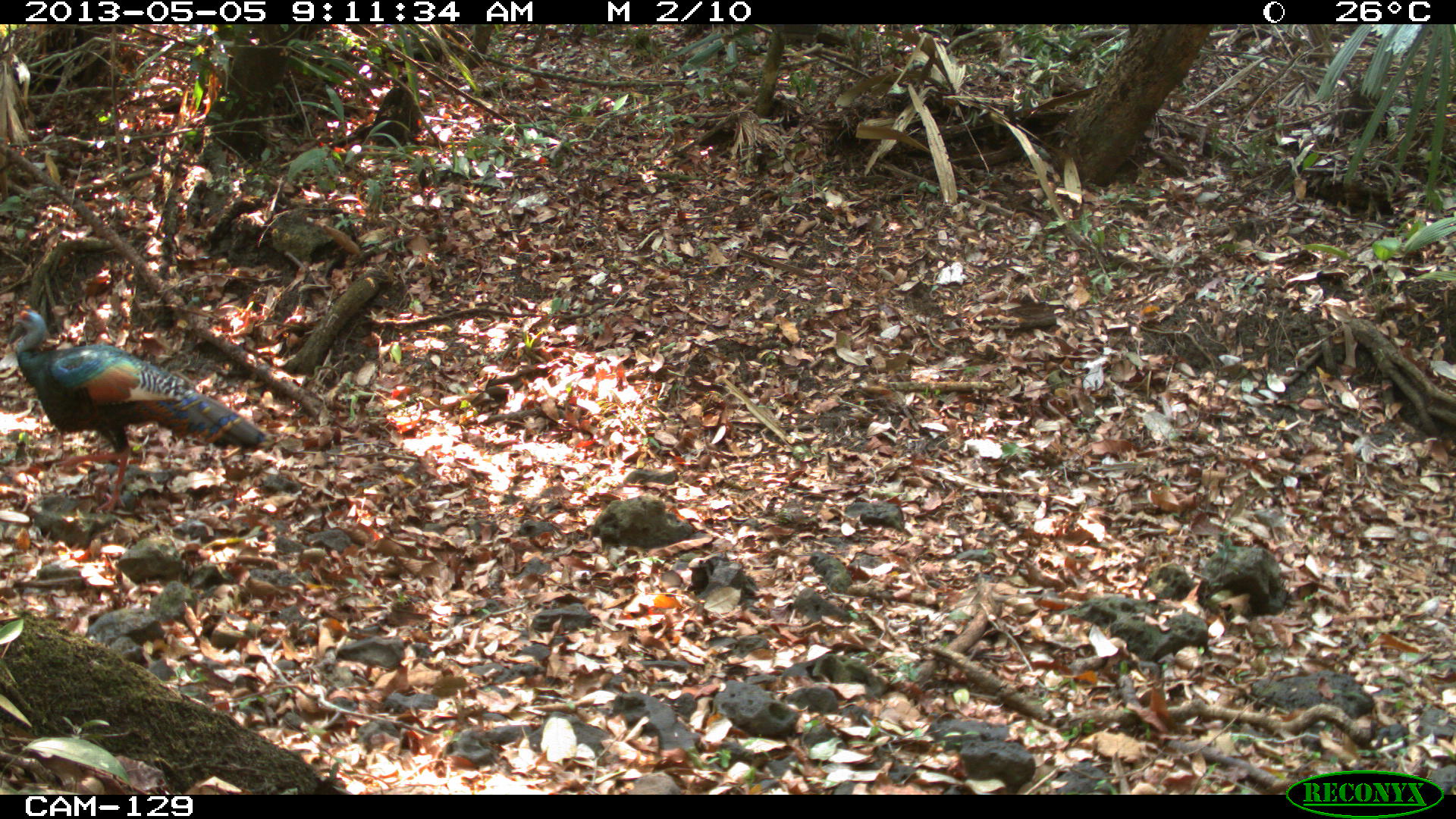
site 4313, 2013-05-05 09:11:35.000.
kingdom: Animalia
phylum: Chordata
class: Aves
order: Galliformes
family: Phasianidae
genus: Meleagris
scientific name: Meleagris ocellata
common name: ocellated turkey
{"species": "Meleagris ocellata (ocellated turkey)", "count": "1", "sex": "male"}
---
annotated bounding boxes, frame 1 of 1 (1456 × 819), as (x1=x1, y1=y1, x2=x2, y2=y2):
meleagris ocellata: (x1=12, y1=304, x2=276, y2=512)